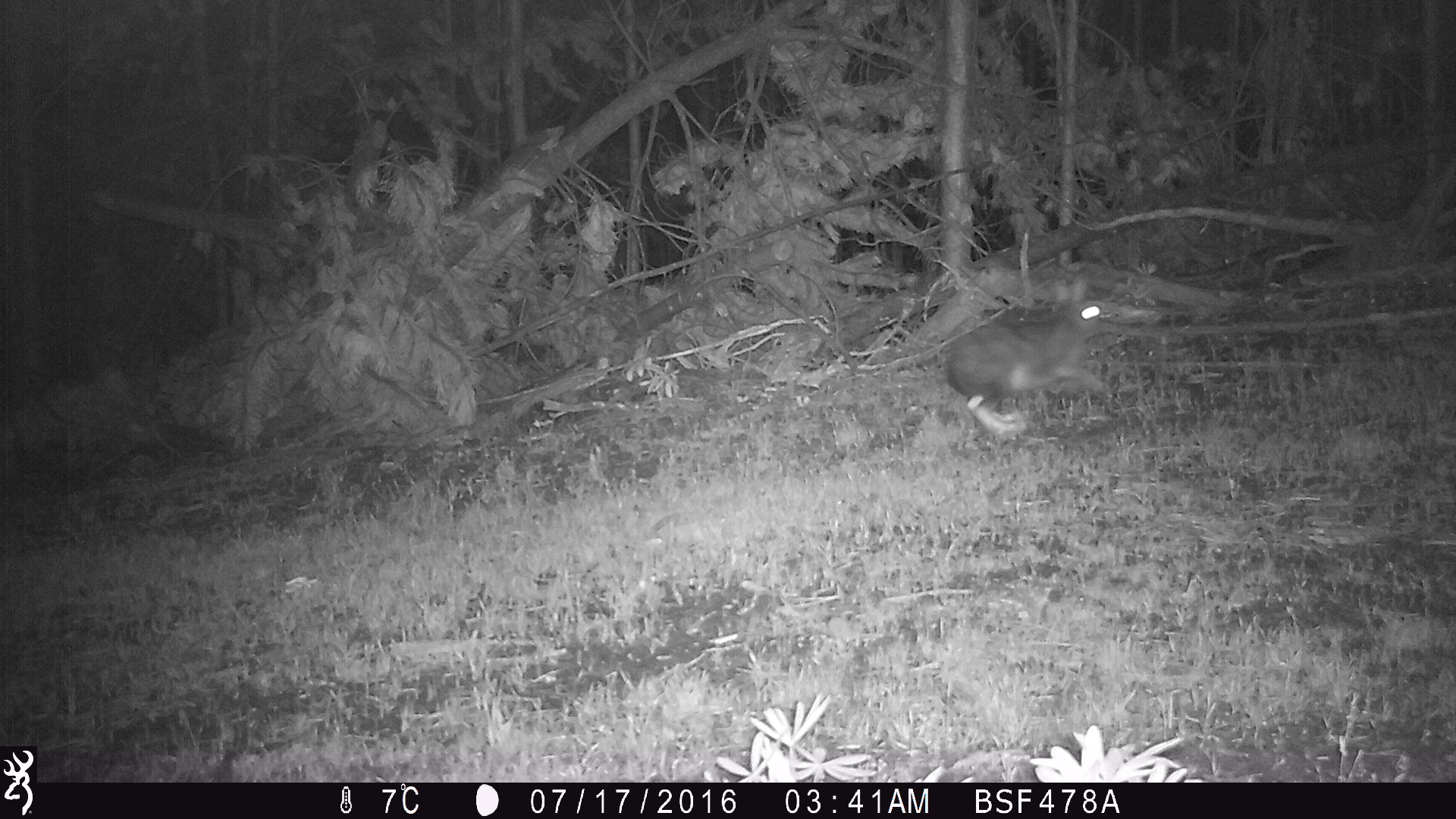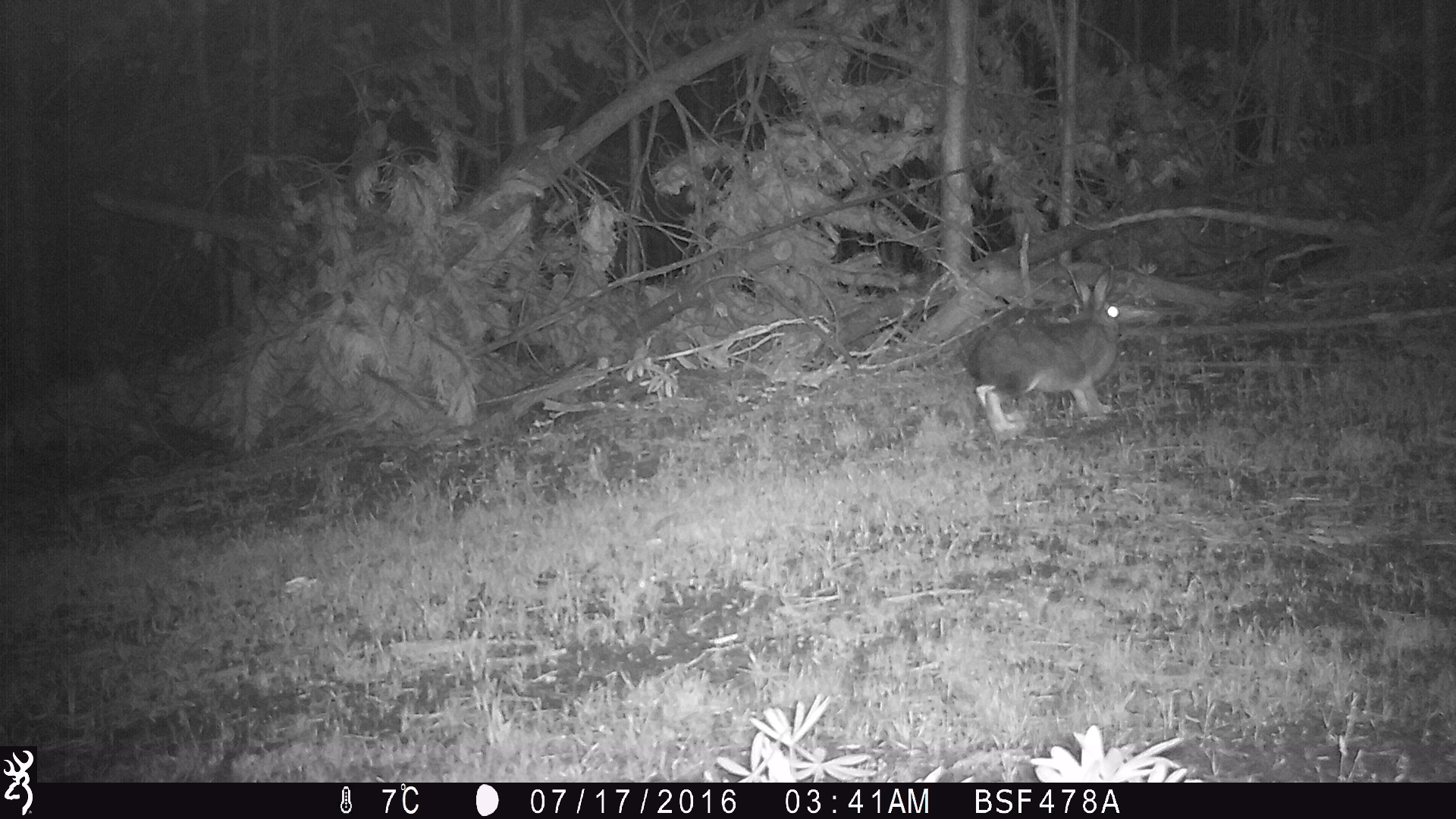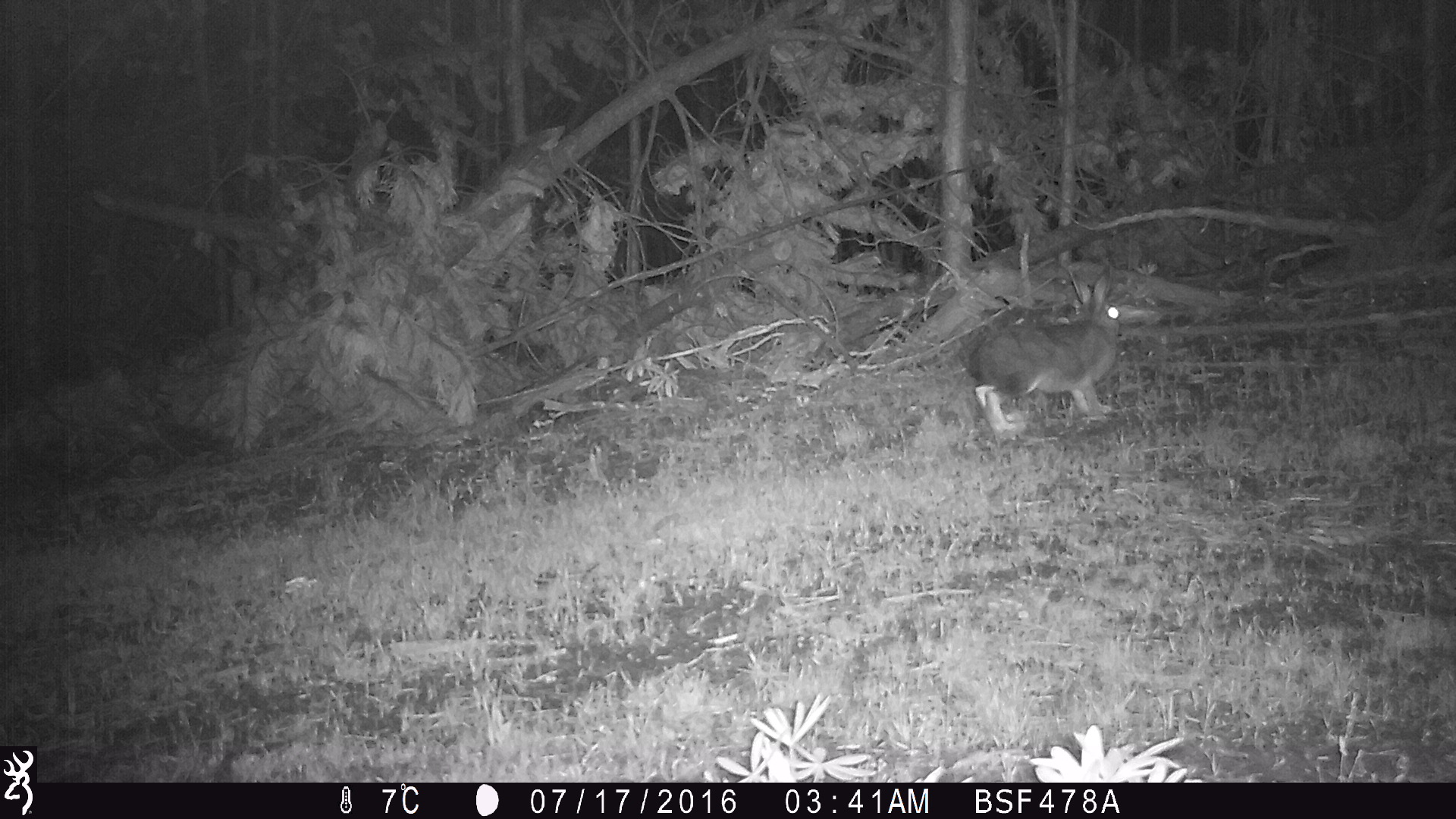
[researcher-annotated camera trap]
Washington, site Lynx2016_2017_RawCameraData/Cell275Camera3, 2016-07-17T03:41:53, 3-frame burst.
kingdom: Animalia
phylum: Chordata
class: Mammalia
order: Lagomorpha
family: Leporidae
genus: Lepus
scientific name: Lepus americanus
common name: snowshoe hare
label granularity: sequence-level